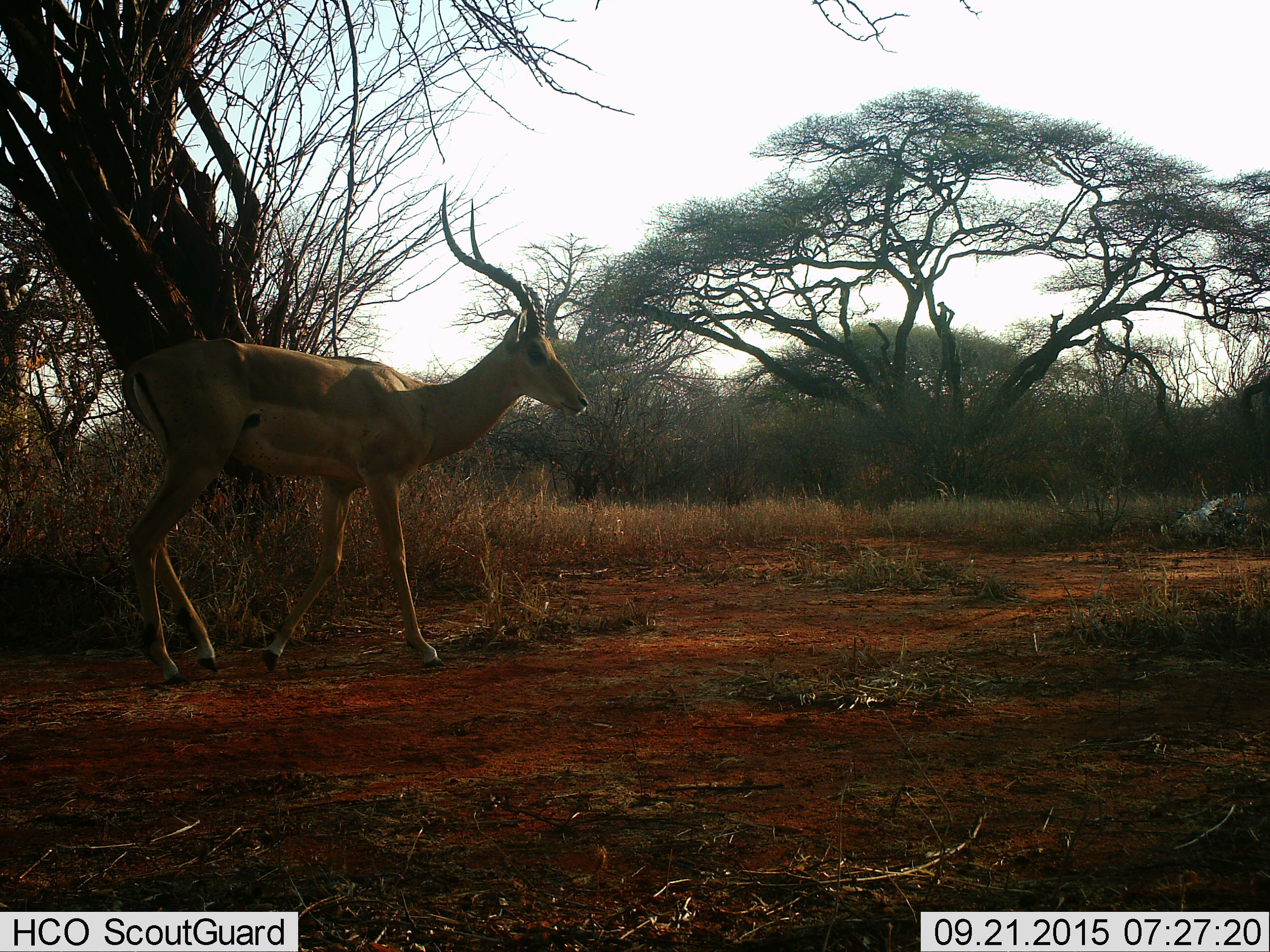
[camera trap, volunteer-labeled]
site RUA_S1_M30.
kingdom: Animalia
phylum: Chordata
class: Mammalia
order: Artiodactyla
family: Bovidae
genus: Aepyceros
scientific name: Aepyceros melampus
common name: impala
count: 1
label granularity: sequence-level